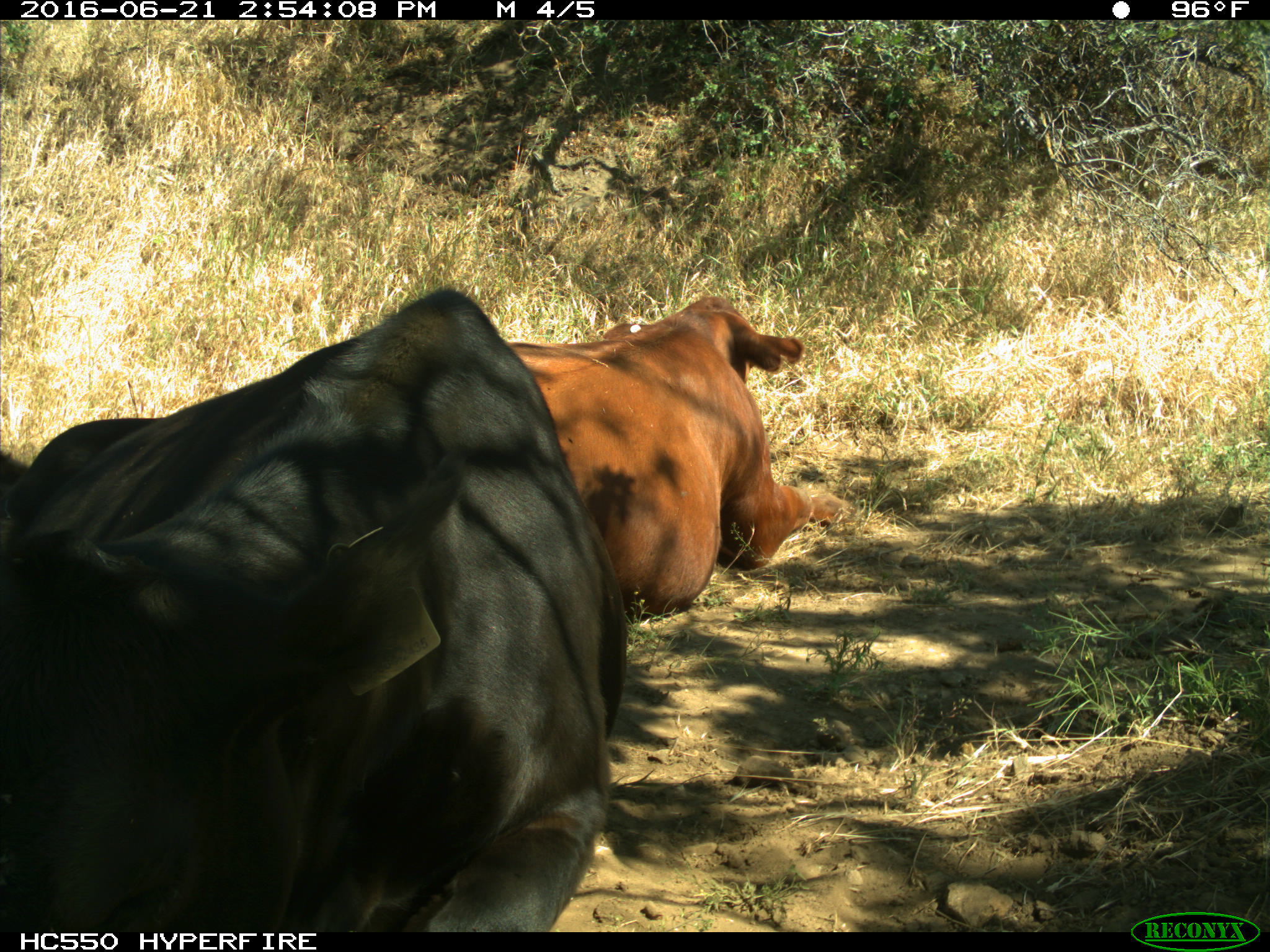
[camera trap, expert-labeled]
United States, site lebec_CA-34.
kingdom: Animalia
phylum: Chordata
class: Mammalia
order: Artiodactyla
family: Bovidae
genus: Bos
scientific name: Bos taurus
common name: domestic cow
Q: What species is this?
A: Bos taurus (domestic cow).